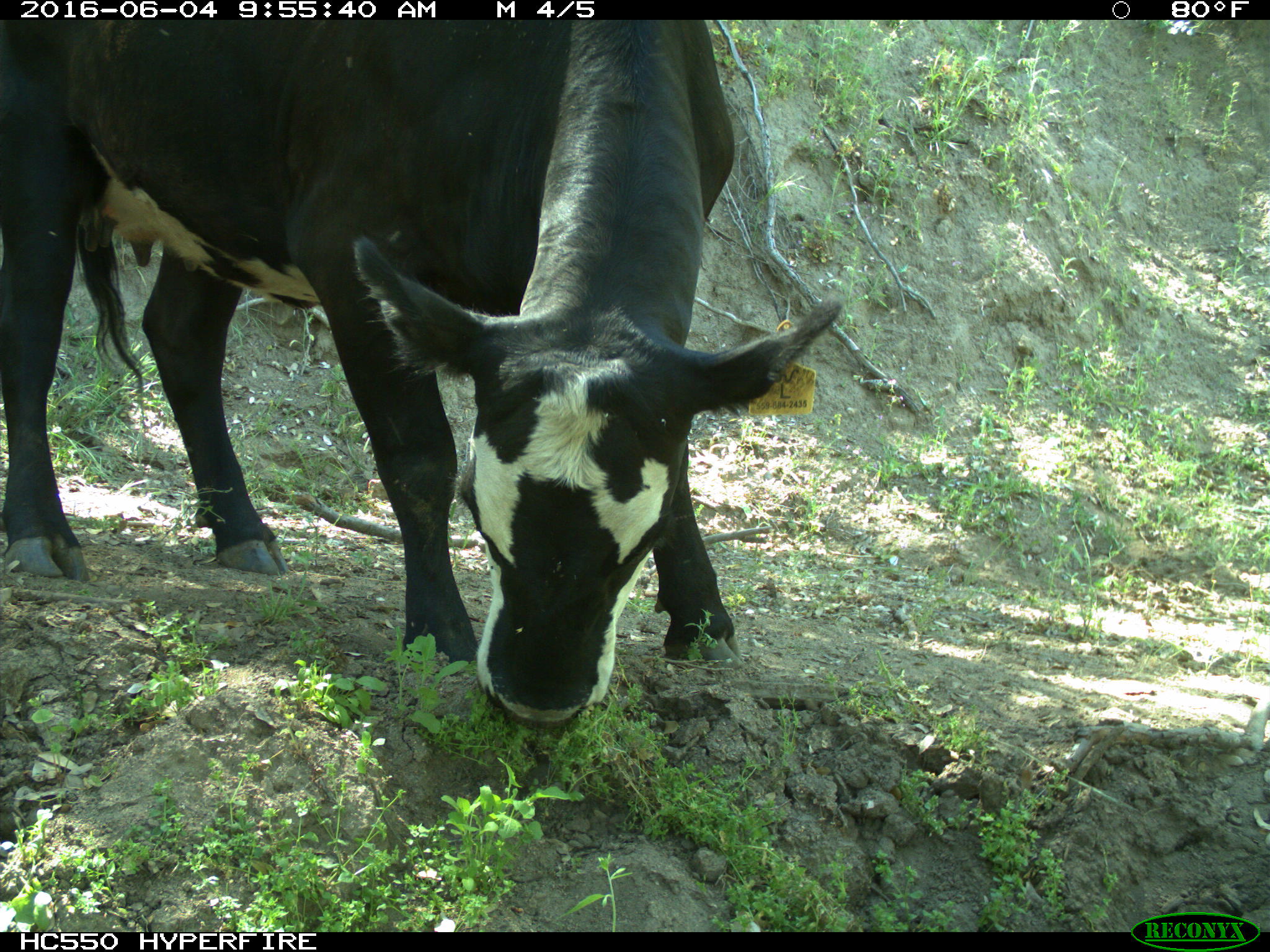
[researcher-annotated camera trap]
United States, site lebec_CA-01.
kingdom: Animalia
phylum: Chordata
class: Mammalia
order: Artiodactyla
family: Bovidae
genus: Bos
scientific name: Bos taurus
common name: domestic cow